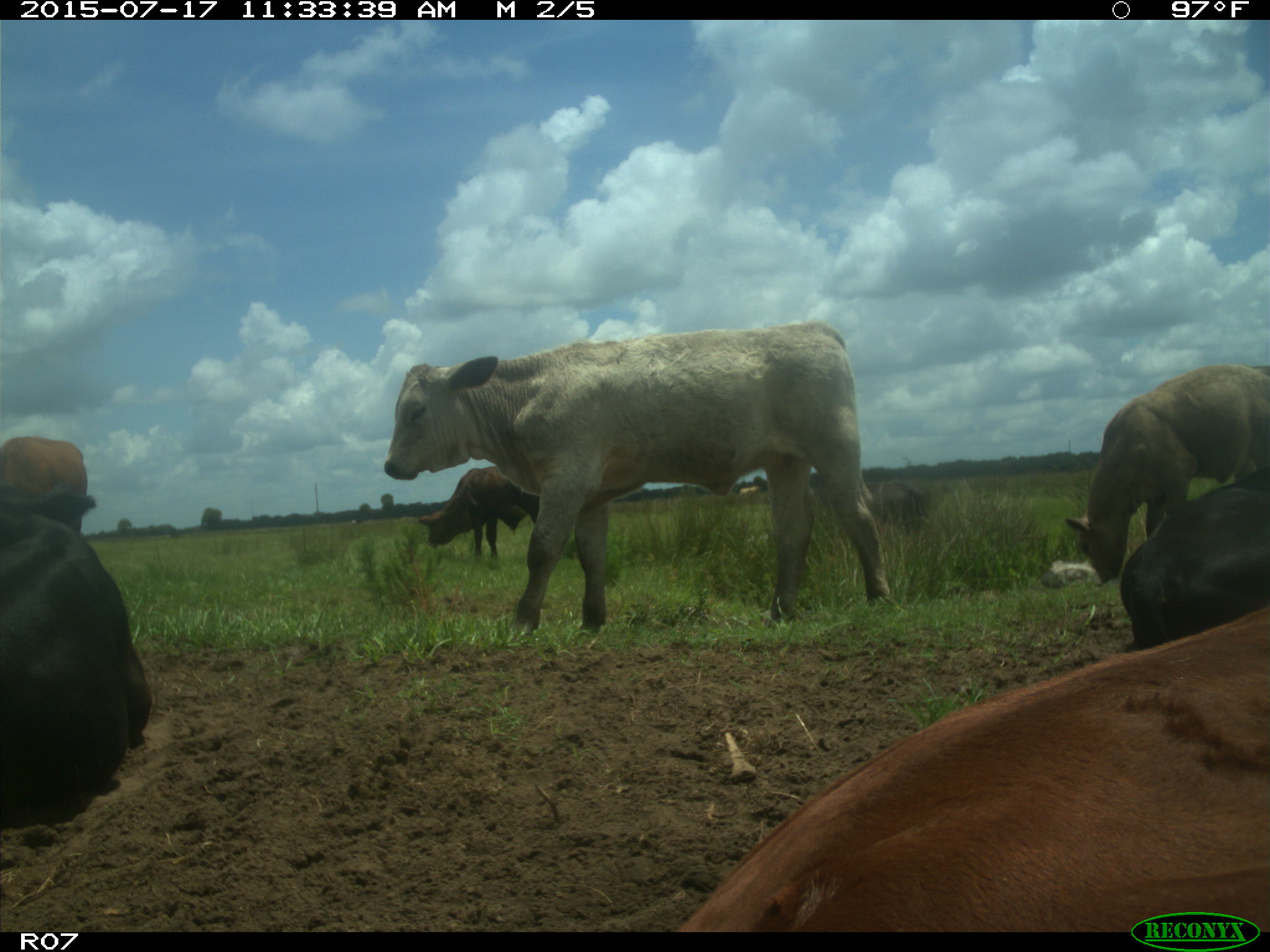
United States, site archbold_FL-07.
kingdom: Animalia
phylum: Chordata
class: Mammalia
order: Artiodactyla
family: Bovidae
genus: Bos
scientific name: Bos taurus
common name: domestic cow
Bos taurus (domestic cow).